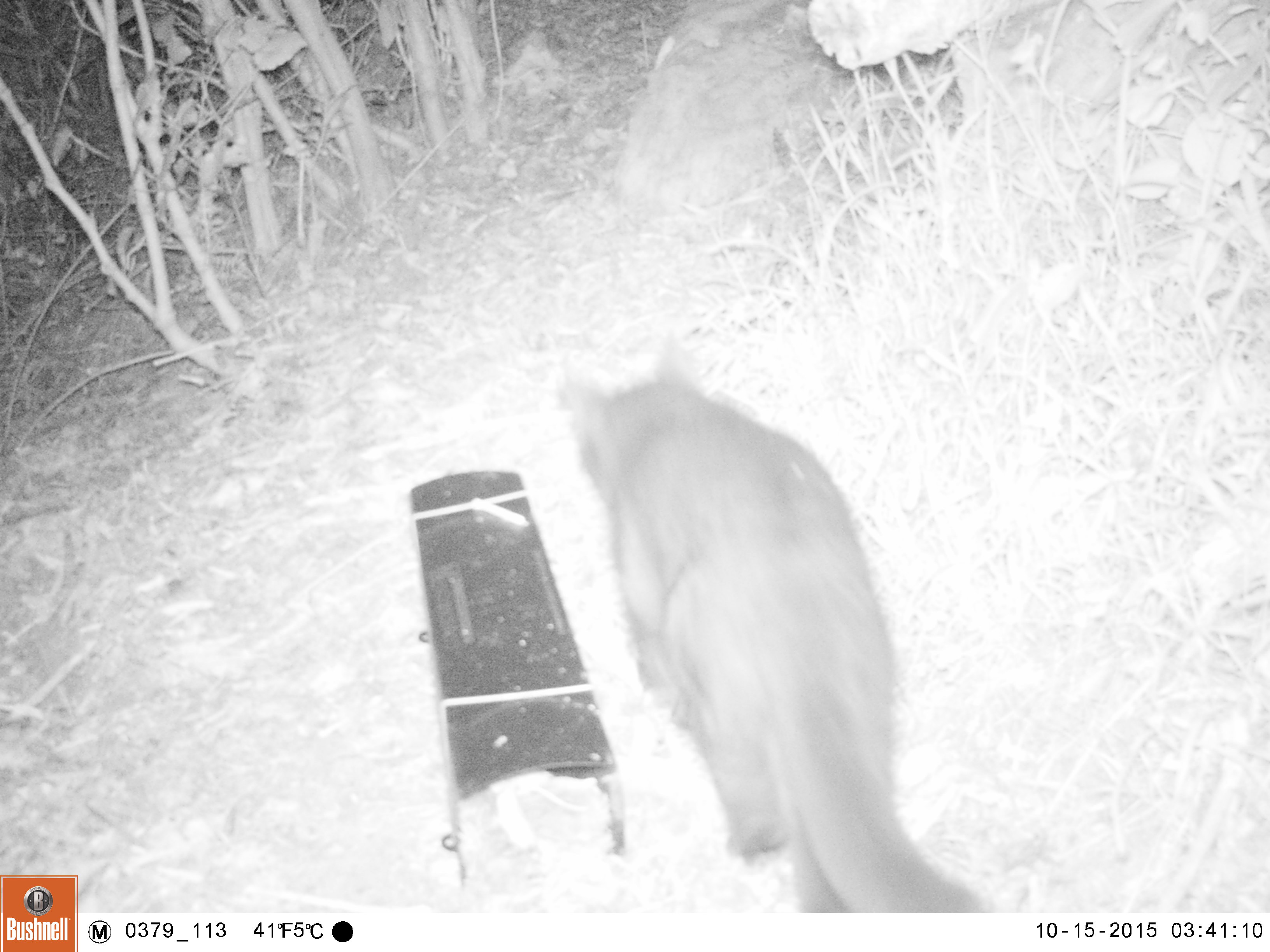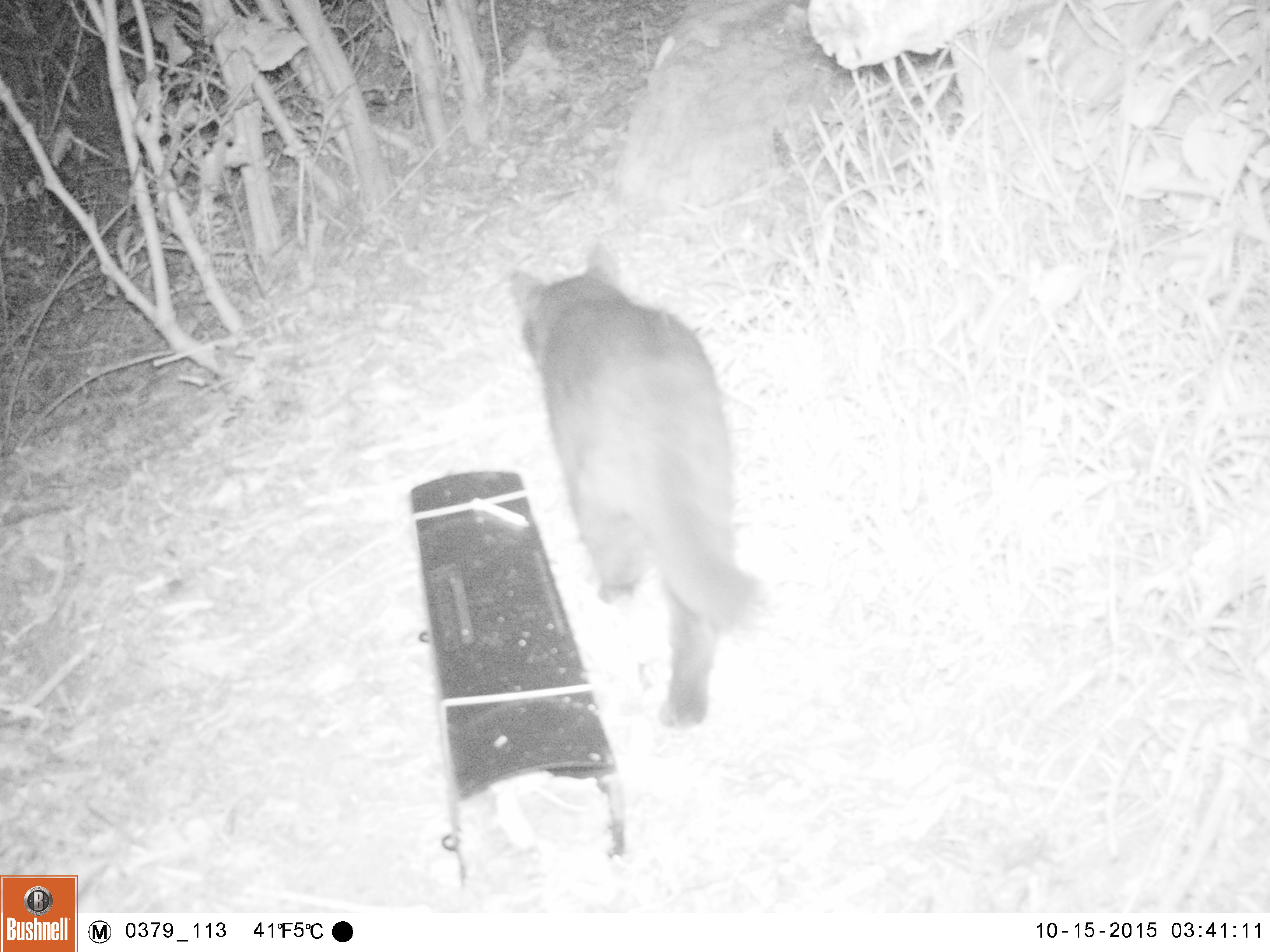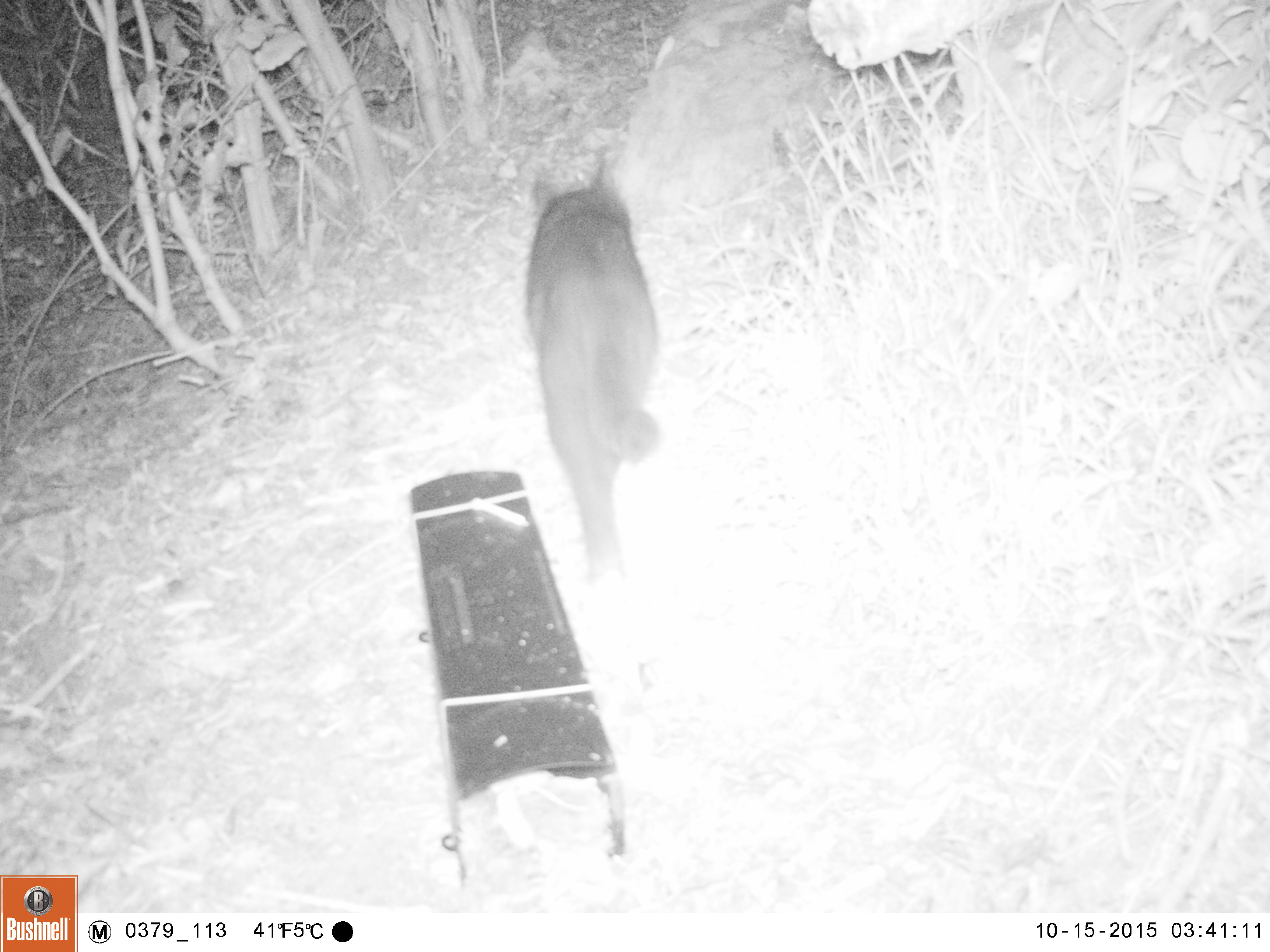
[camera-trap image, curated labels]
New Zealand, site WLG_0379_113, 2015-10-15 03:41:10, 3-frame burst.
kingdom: Animalia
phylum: Chordata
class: Mammalia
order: Carnivora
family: Felidae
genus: Felis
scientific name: Felis catus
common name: domestic cat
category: cat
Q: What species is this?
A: Cat (domestic cat) (Felis catus).